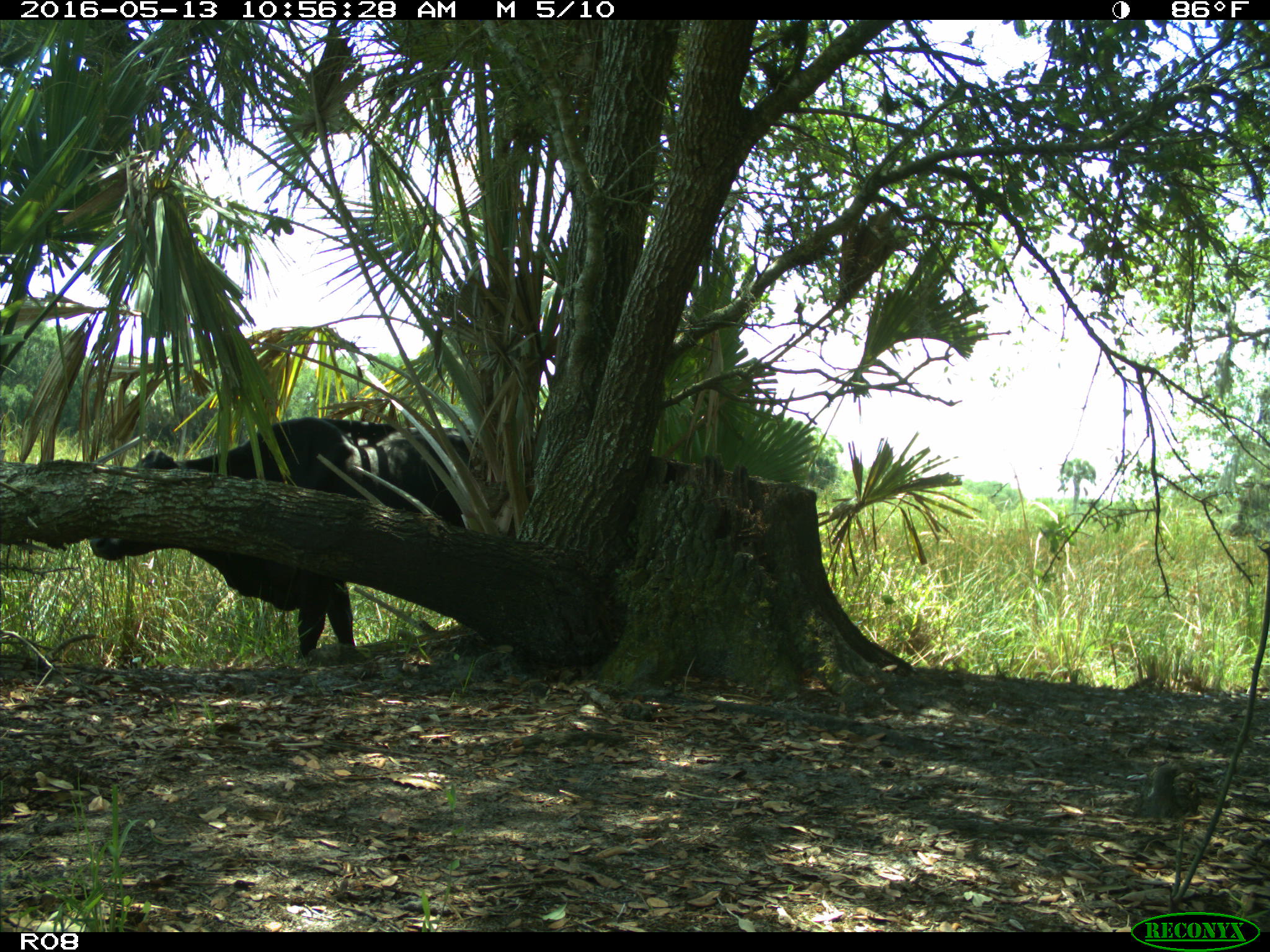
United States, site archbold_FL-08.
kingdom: Animalia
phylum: Chordata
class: Mammalia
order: Artiodactyla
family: Bovidae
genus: Bos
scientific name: Bos taurus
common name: domestic cow